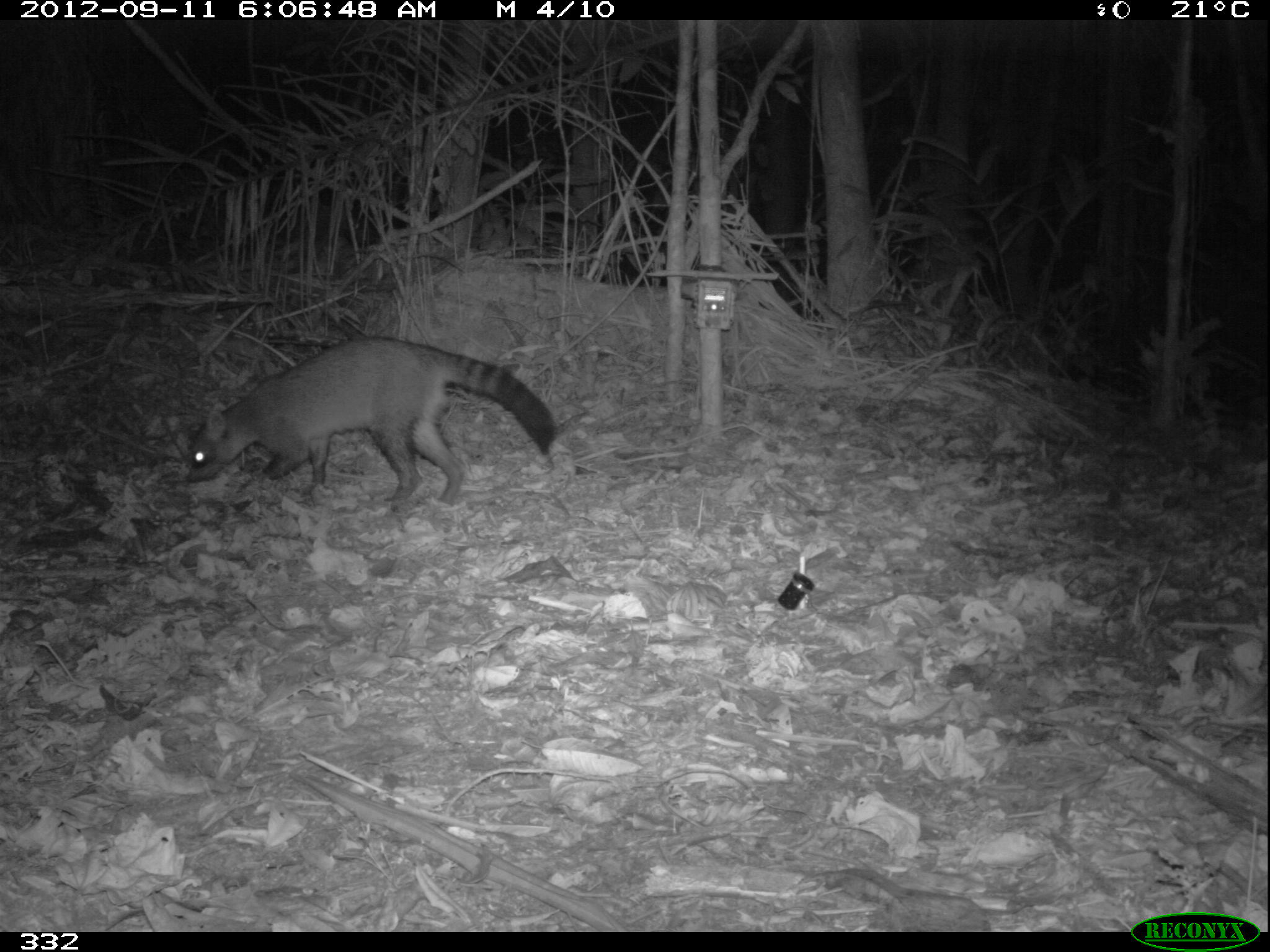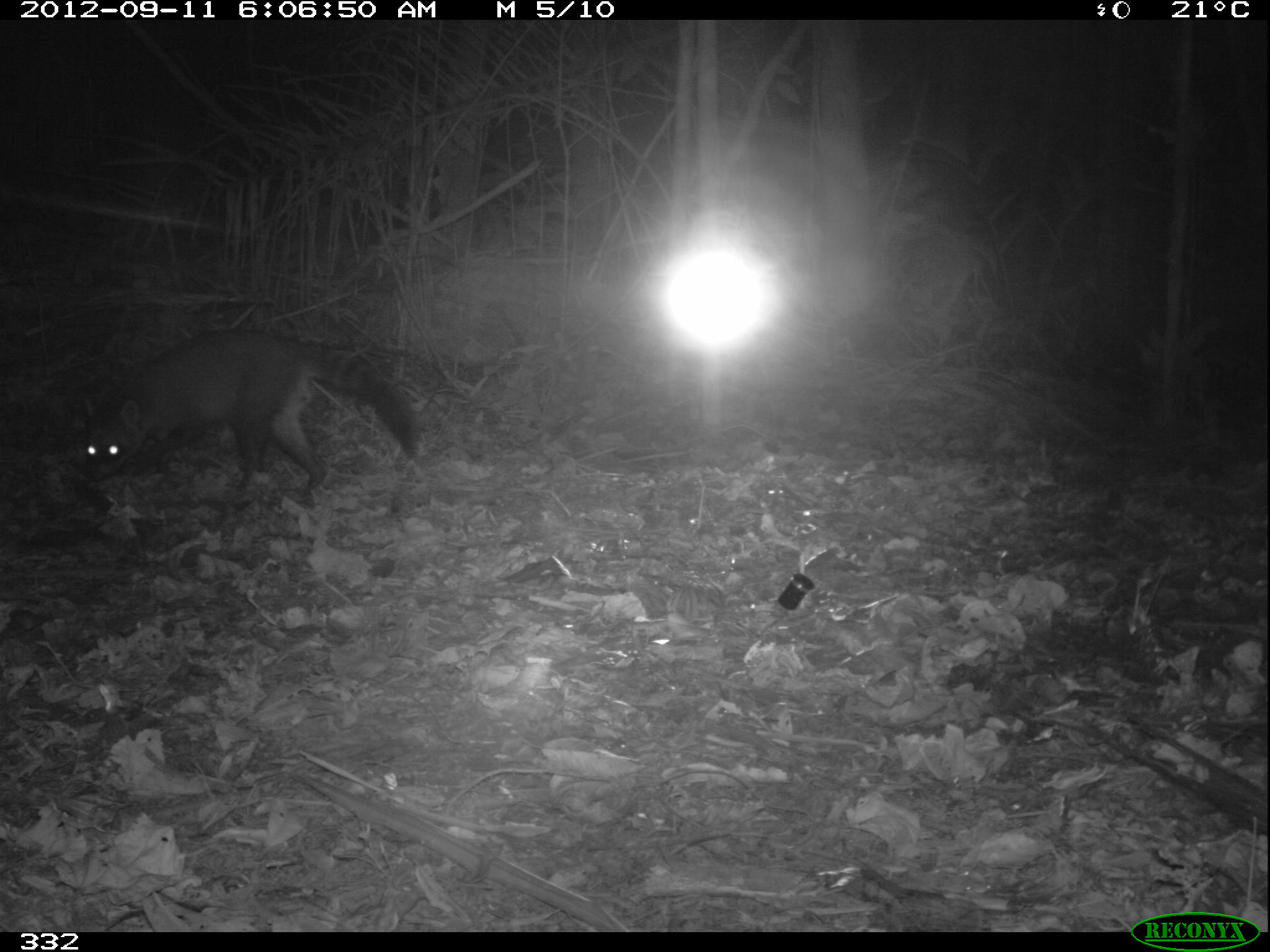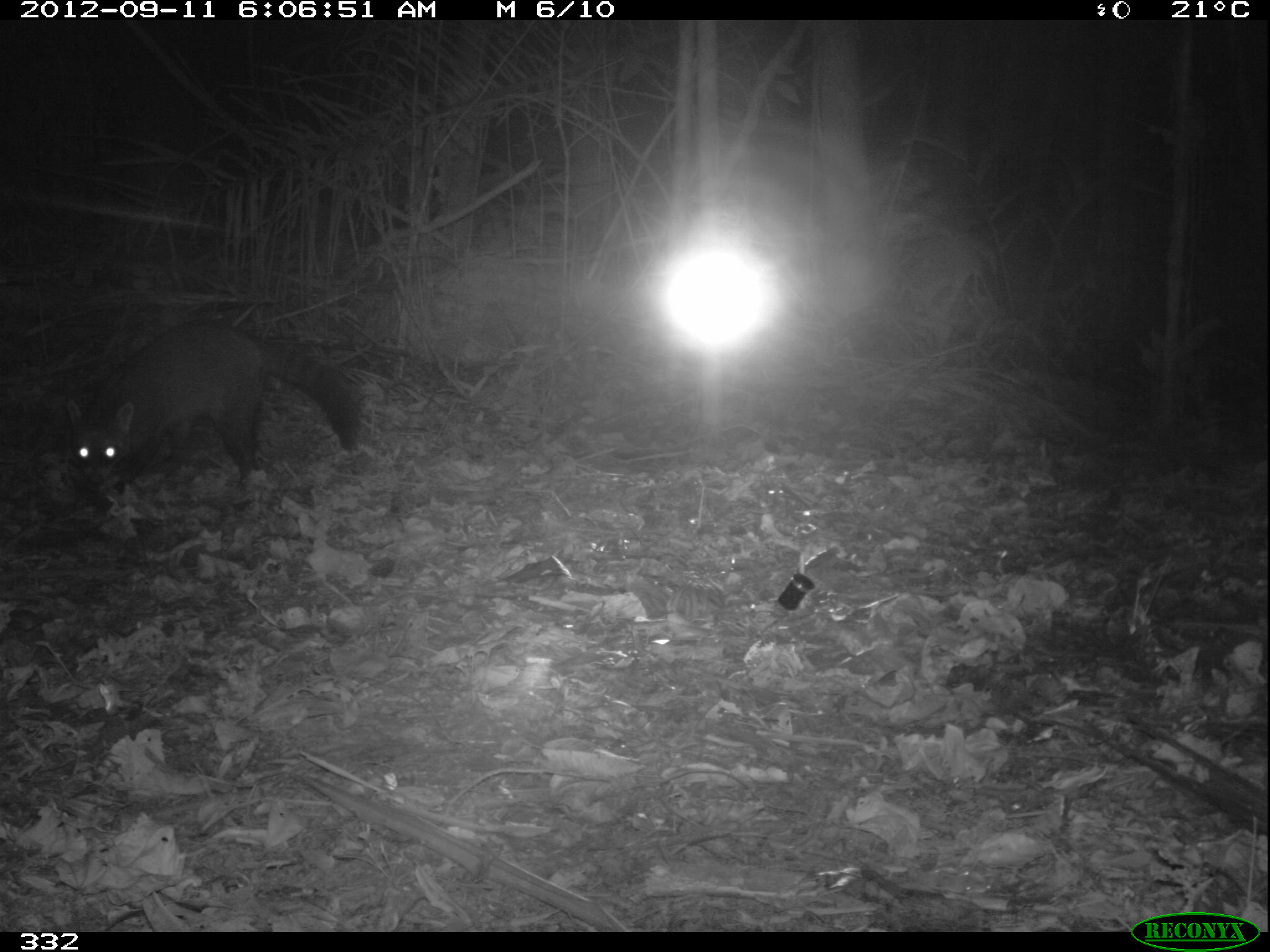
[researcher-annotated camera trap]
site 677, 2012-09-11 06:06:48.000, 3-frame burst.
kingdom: Animalia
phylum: Chordata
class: Mammalia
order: Carnivora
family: Procyonidae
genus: Procyon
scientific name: Procyon cancrivorus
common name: crab-eating raccoon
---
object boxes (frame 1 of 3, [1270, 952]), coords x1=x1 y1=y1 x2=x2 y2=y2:
procyon cancrivorus: x1=186 y1=336 x2=556 y2=506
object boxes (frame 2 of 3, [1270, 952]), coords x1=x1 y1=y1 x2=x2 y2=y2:
procyon cancrivorus: x1=81 y1=329 x2=421 y2=494